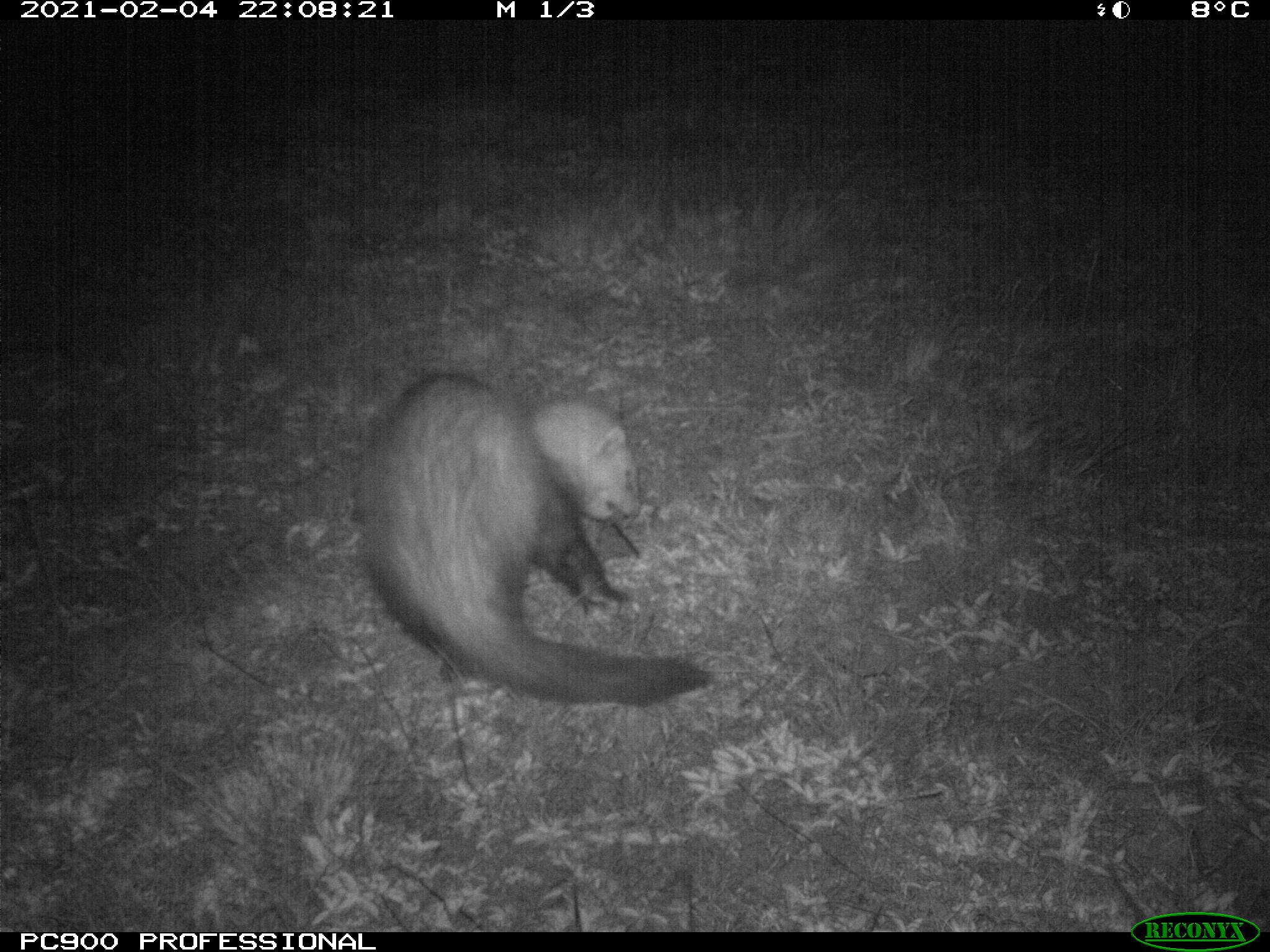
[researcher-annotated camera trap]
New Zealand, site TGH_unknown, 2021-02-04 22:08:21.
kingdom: Animalia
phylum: Chordata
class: Mammalia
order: Carnivora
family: Mustelidae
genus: Mustela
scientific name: Mustela furo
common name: ferret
Ferret (Mustela furo).